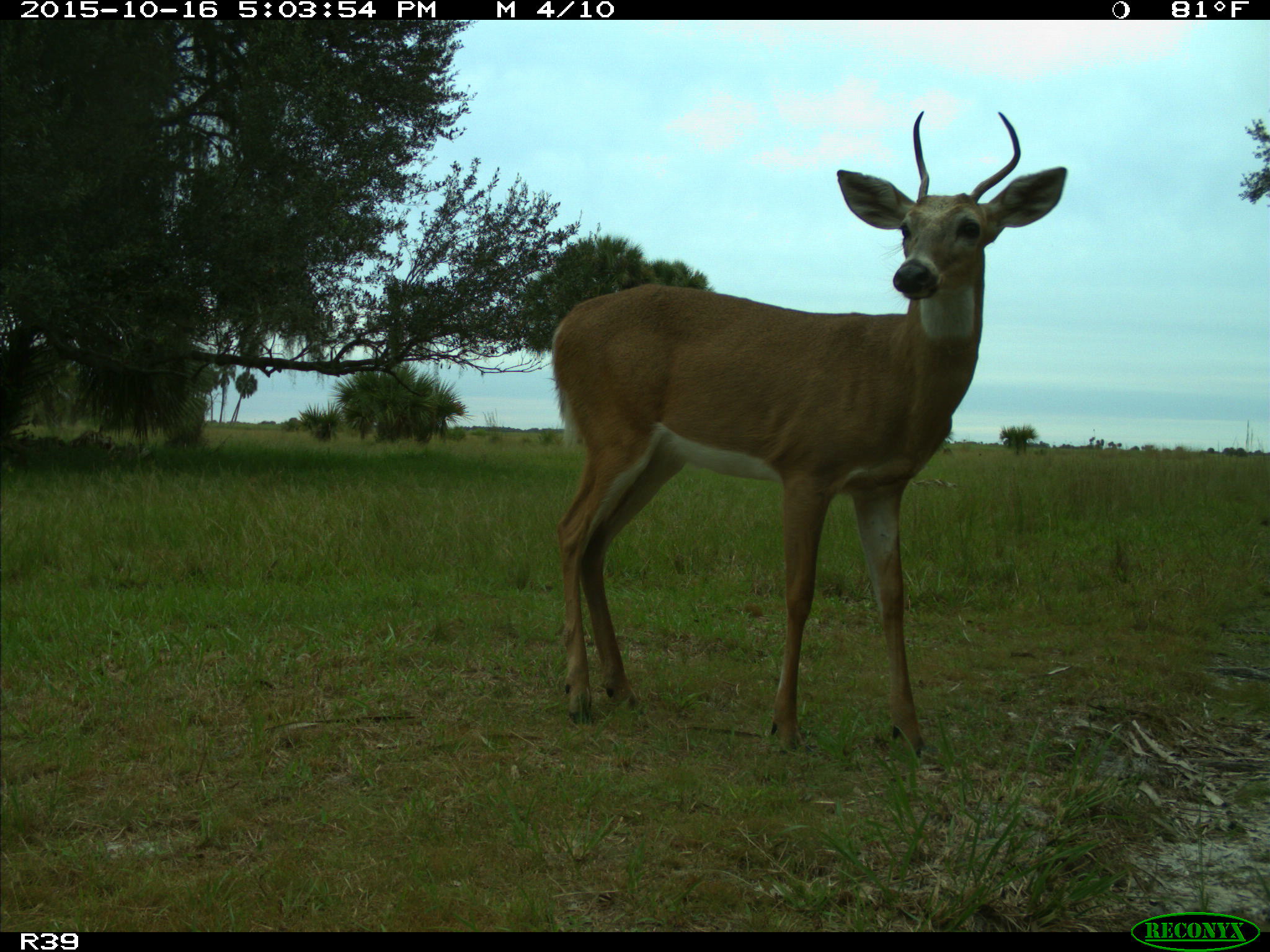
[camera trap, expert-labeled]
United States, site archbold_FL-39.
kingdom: Animalia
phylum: Chordata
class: Mammalia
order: Artiodactyla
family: Cervidae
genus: Odocoileus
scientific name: Odocoileus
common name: deer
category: unidentified deer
Unidentified deer (deer) (Odocoileus).